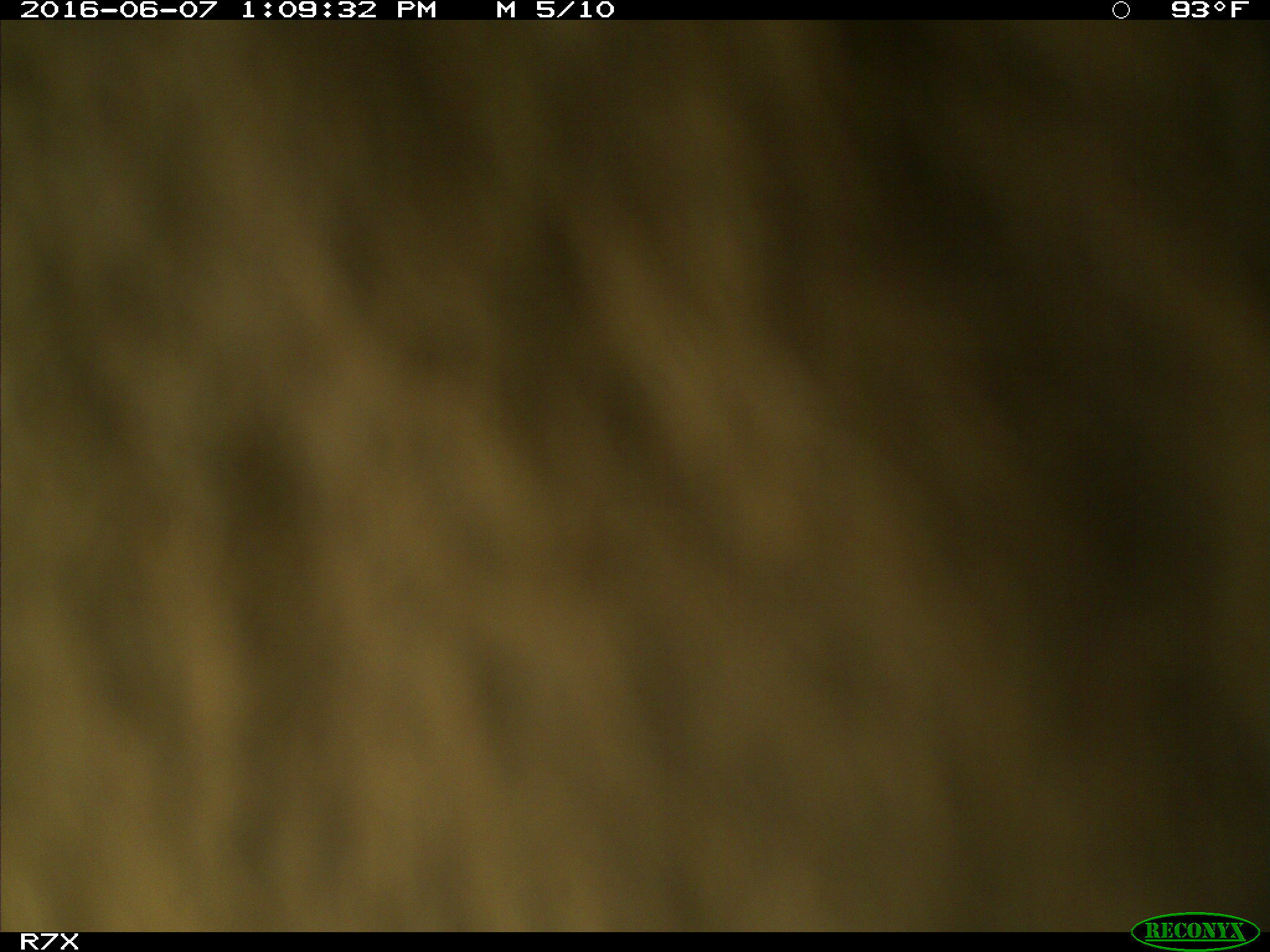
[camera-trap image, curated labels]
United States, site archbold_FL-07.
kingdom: Animalia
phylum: Chordata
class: Mammalia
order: Artiodactyla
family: Bovidae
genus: Bos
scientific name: Bos taurus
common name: domestic cow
Bos taurus (domestic cow).